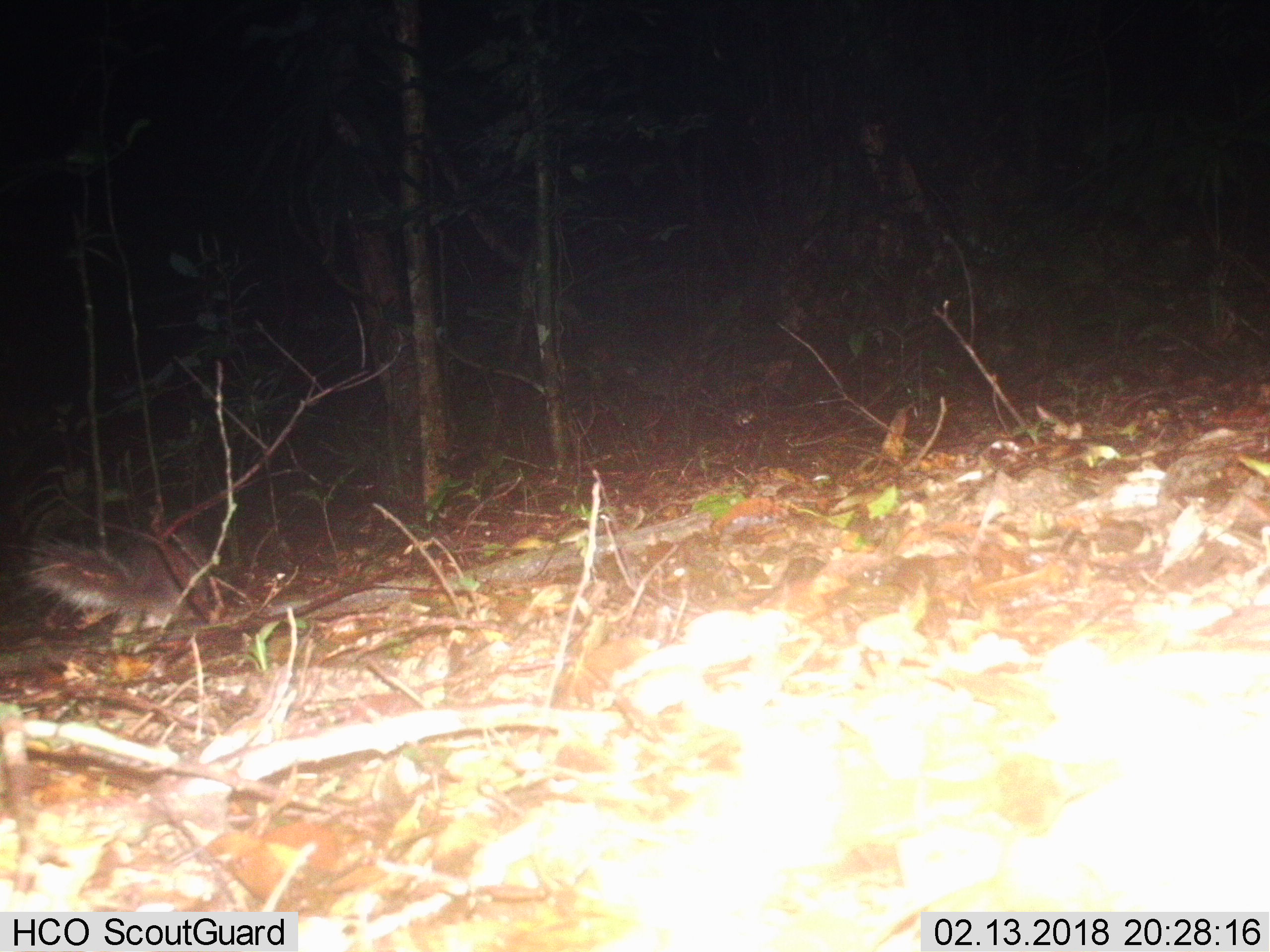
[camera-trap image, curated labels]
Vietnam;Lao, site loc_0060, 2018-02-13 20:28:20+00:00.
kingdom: Animalia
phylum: Chordata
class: Mammalia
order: Carnivora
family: Mustelidae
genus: Melogale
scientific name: Melogale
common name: ferret badger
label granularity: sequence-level